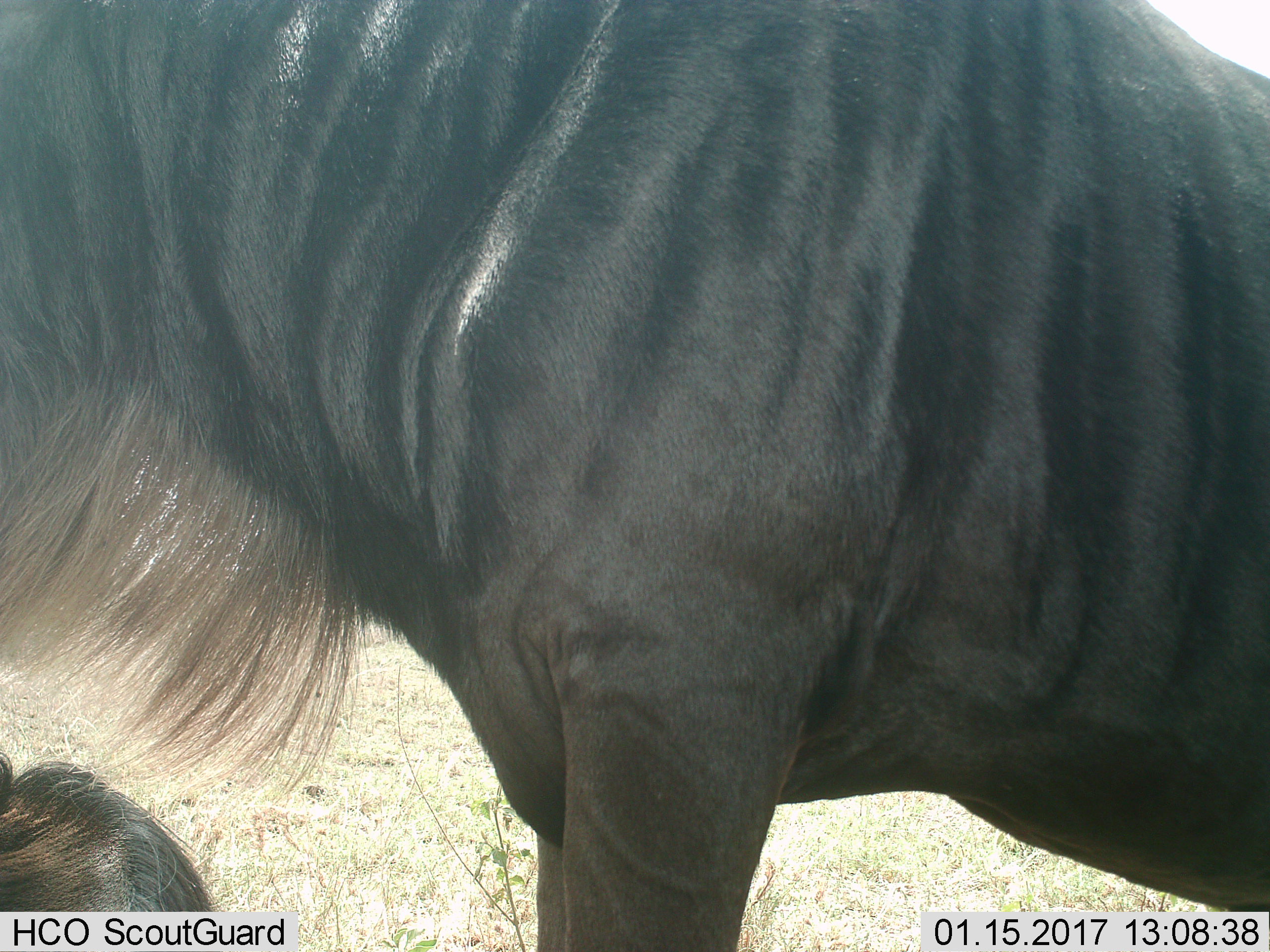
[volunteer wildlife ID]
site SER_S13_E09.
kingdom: Animalia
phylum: Chordata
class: Mammalia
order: Artiodactyla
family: Bovidae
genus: Connochaetes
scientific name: Connochaetes taurinus taurinus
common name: blue wildebeest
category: wildebeestblue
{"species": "wildebeestblue (blue wildebeest) (Connochaetes taurinus taurinus)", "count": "2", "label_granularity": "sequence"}